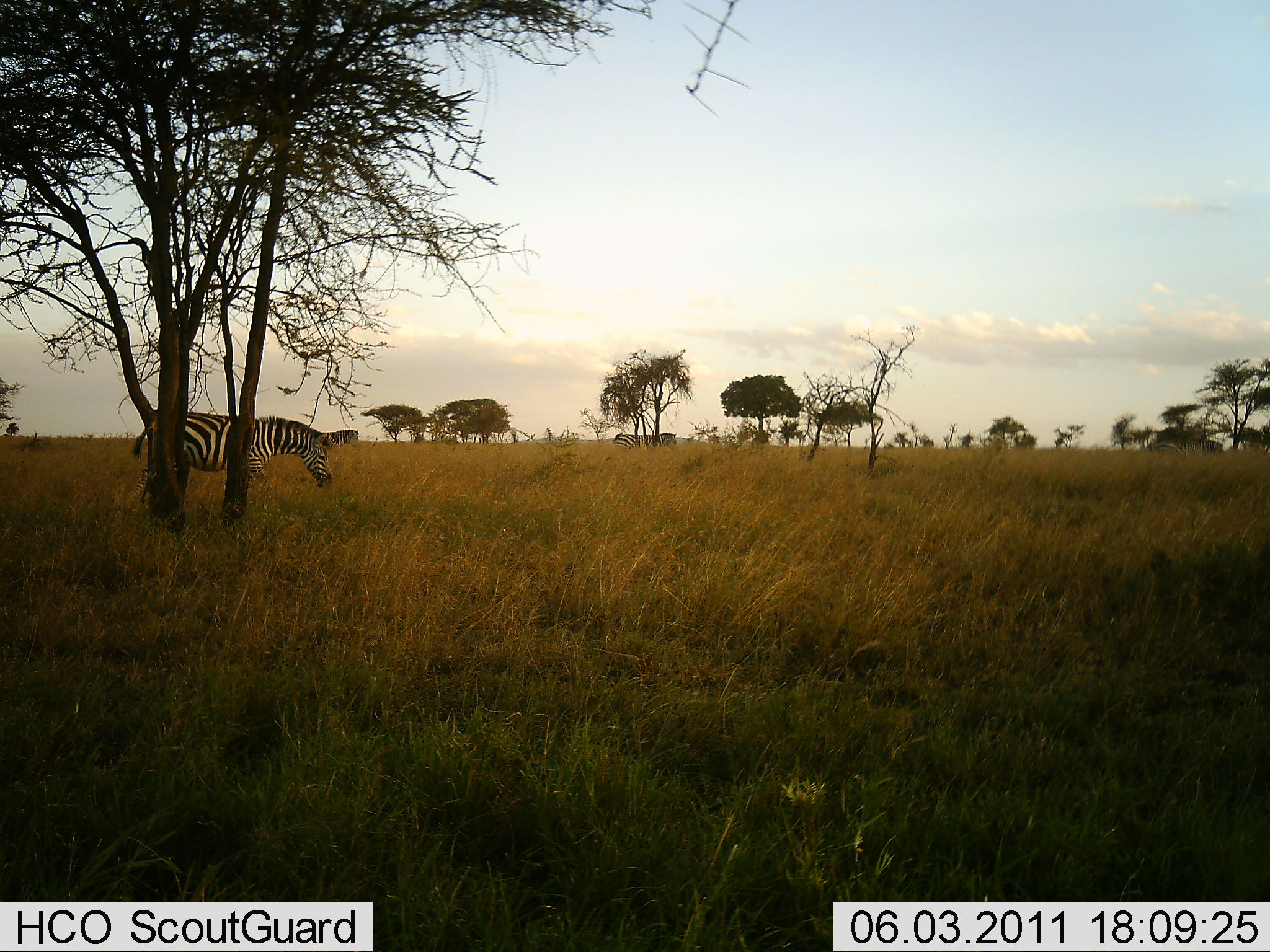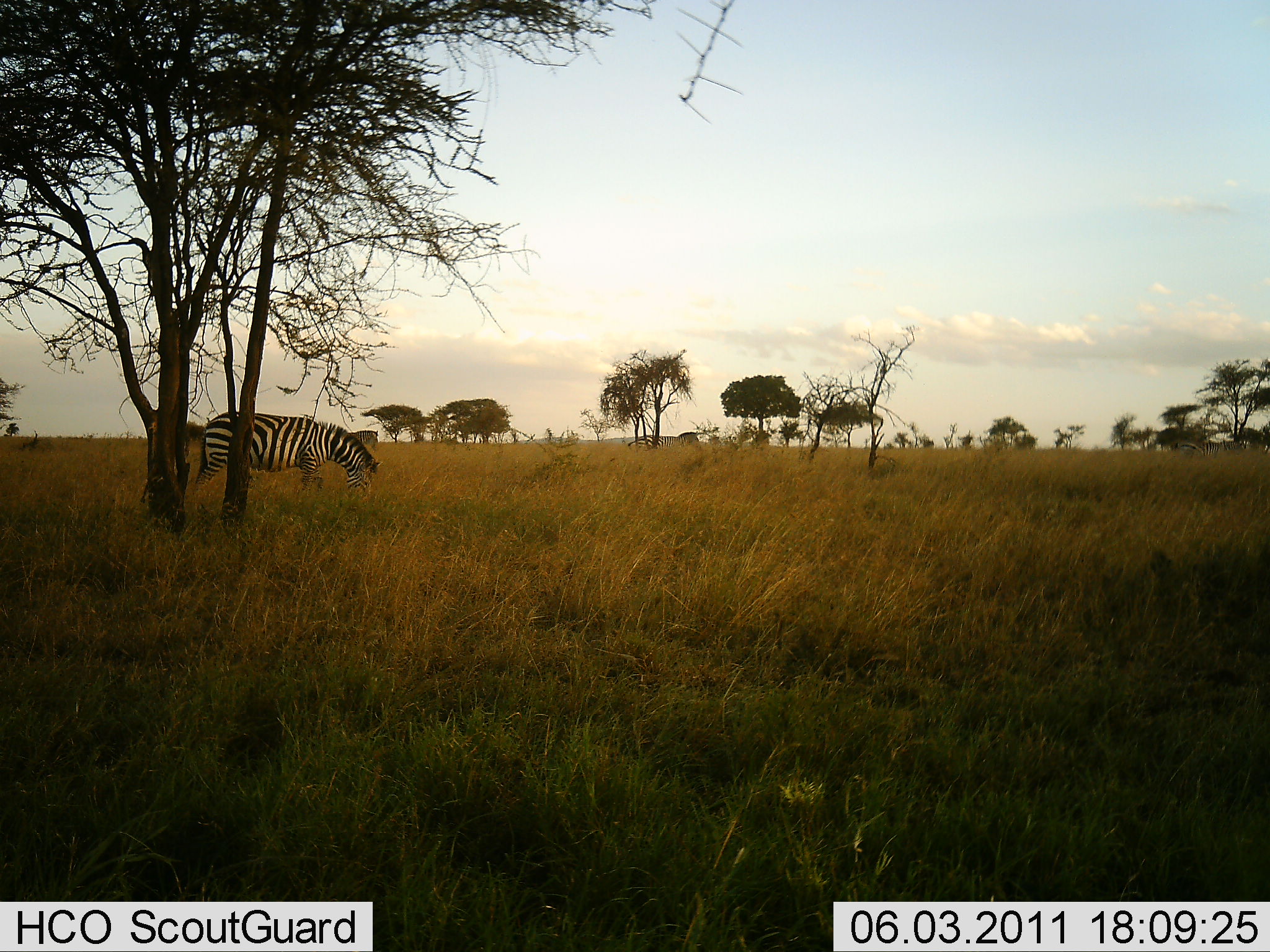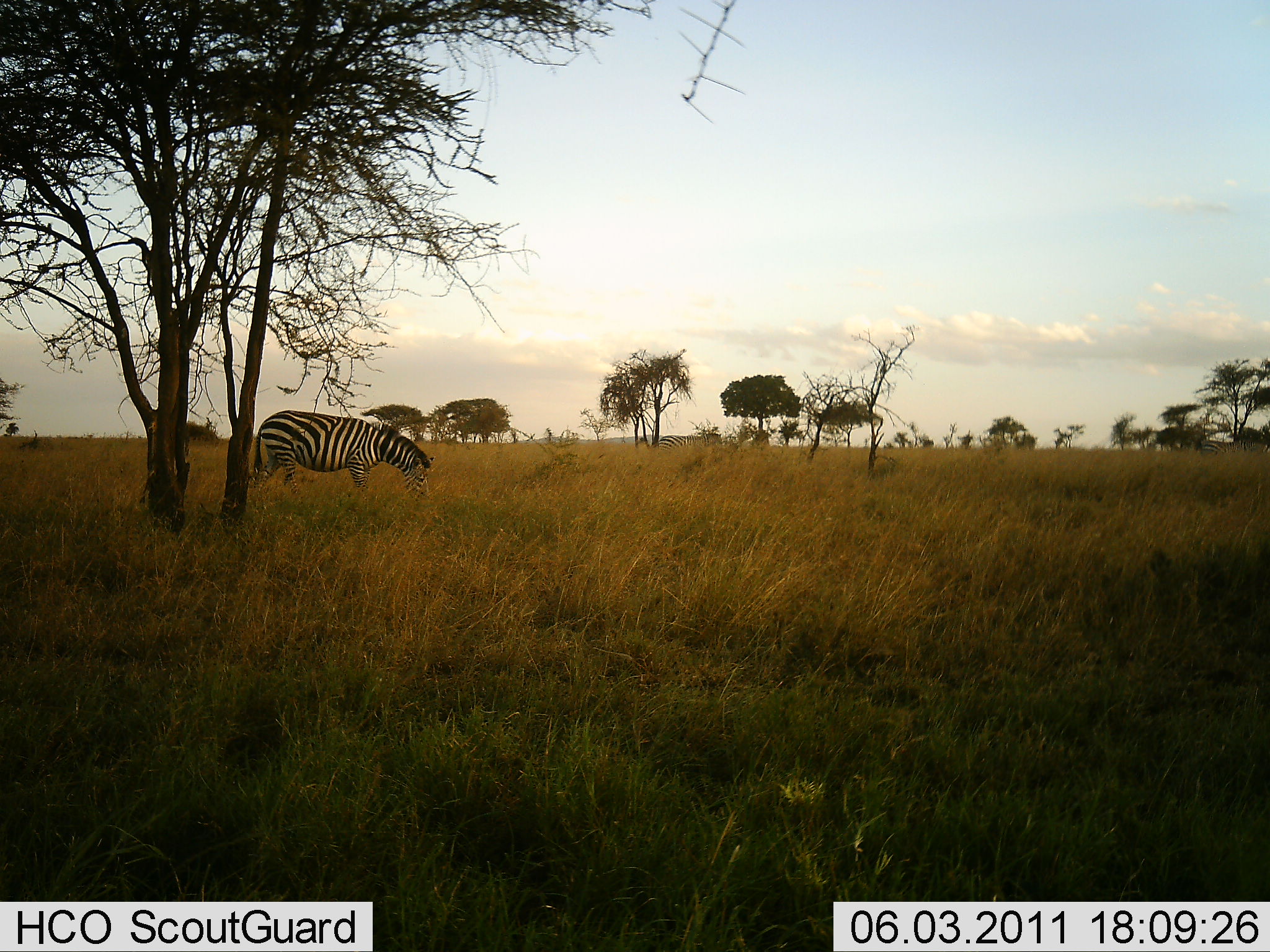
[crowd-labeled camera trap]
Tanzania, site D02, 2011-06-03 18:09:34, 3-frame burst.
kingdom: Animalia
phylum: Chordata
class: Mammalia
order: Perissodactyla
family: Equidae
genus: Equus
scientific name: Equus quagga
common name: plains zebra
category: zebra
Zebra (plains zebra) (Equus quagga), count 3. Behavior (volunteer vote fractions): standing 23%, resting 0%, moving 62%, interacting 0%. Young present (vote fraction): 0%. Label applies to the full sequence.